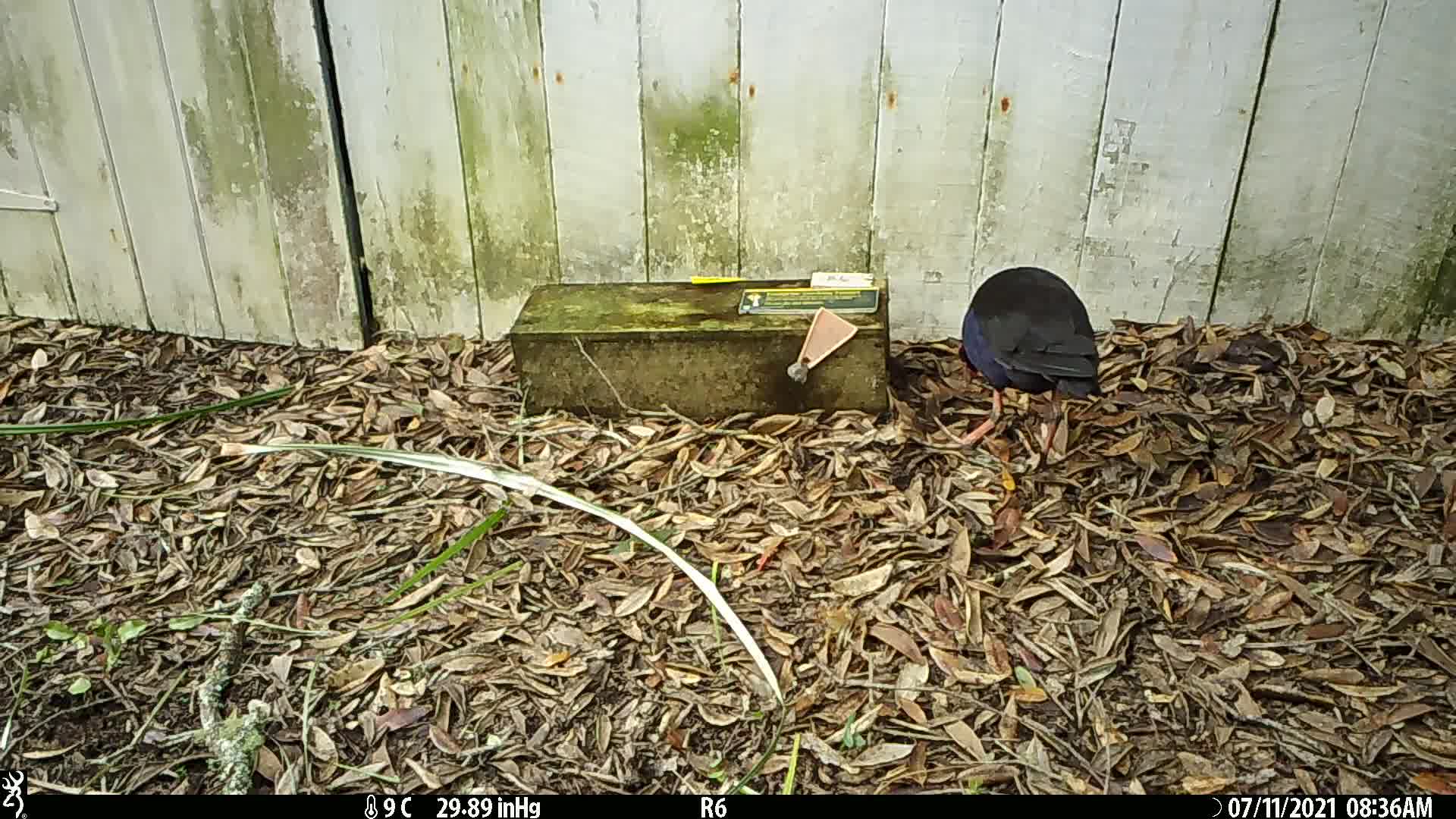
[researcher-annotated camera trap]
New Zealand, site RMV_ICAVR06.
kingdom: Animalia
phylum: Chordata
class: Aves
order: Gruiformes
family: Rallidae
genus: Porphyrio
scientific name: Porphyrio melanotus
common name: australasian swamphen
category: pukeko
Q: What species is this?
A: Pukeko (australasian swamphen) (Porphyrio melanotus).